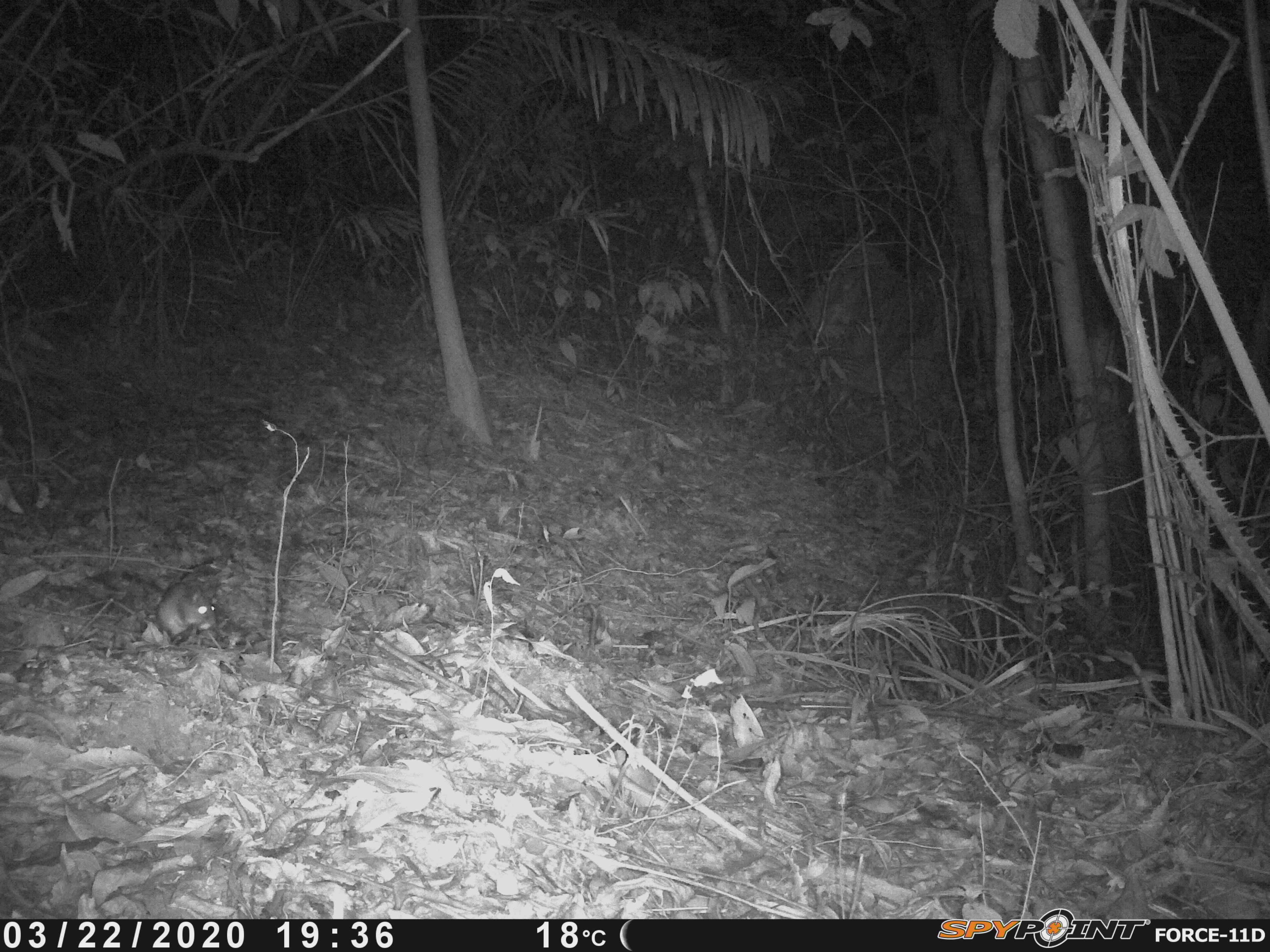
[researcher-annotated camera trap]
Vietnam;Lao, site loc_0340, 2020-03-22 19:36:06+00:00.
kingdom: Animalia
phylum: Chordata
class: Mammalia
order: Rodentia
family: Muridae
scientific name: Muridae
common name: old-world mice and rats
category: unidentified murid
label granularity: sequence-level